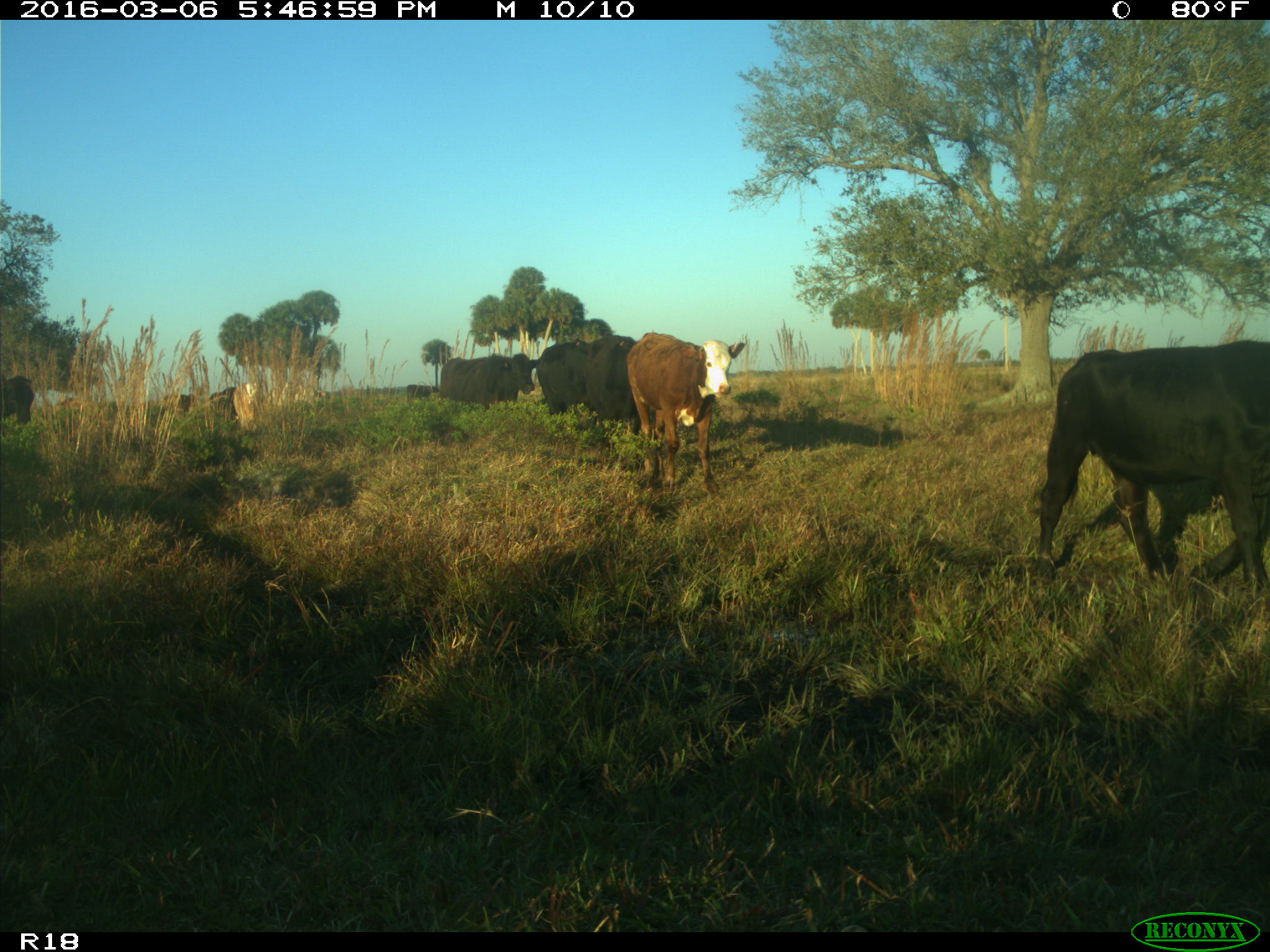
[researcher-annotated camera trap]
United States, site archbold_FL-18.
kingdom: Animalia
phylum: Chordata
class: Mammalia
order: Artiodactyla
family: Bovidae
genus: Bos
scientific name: Bos taurus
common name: domestic cow